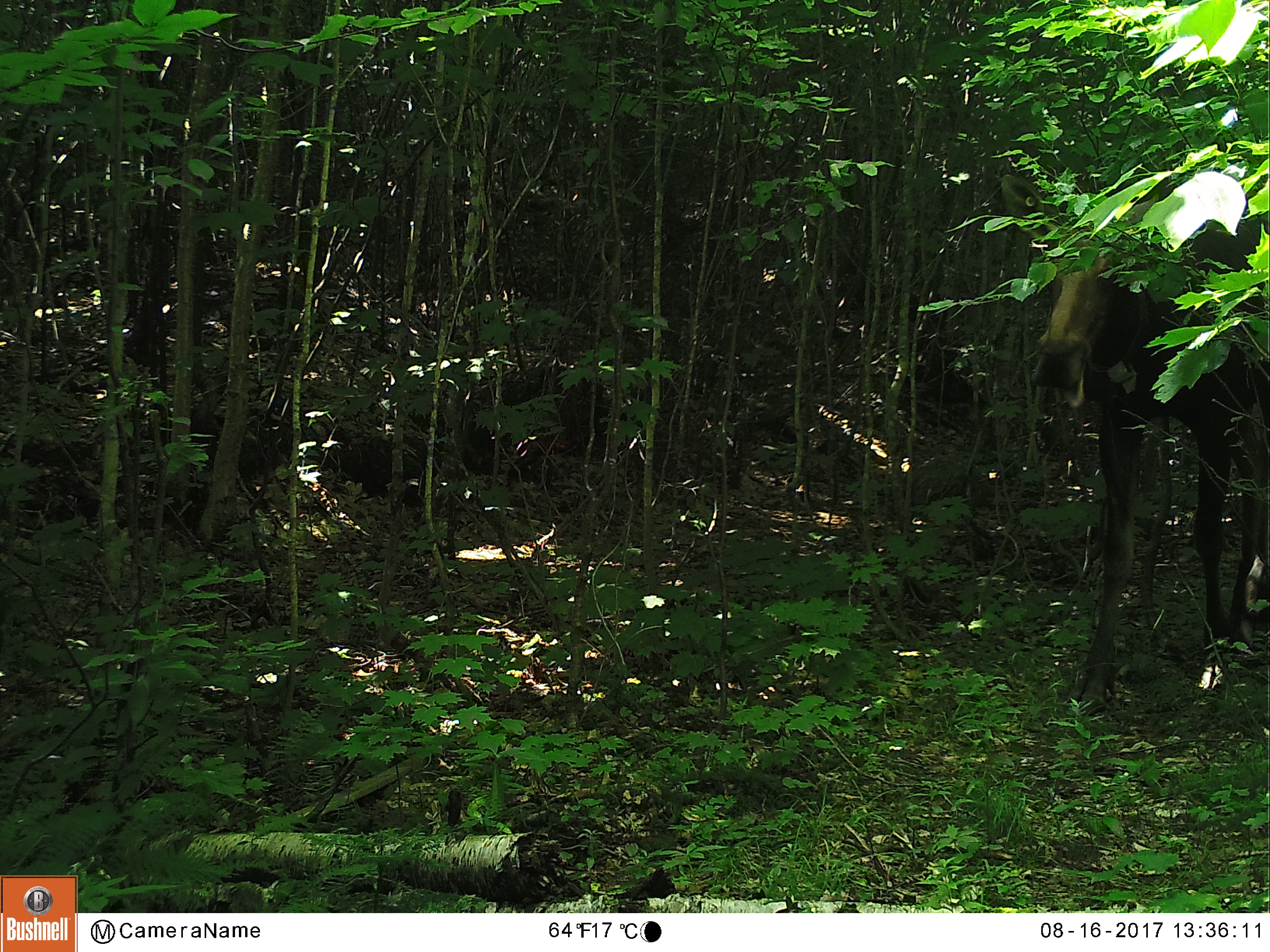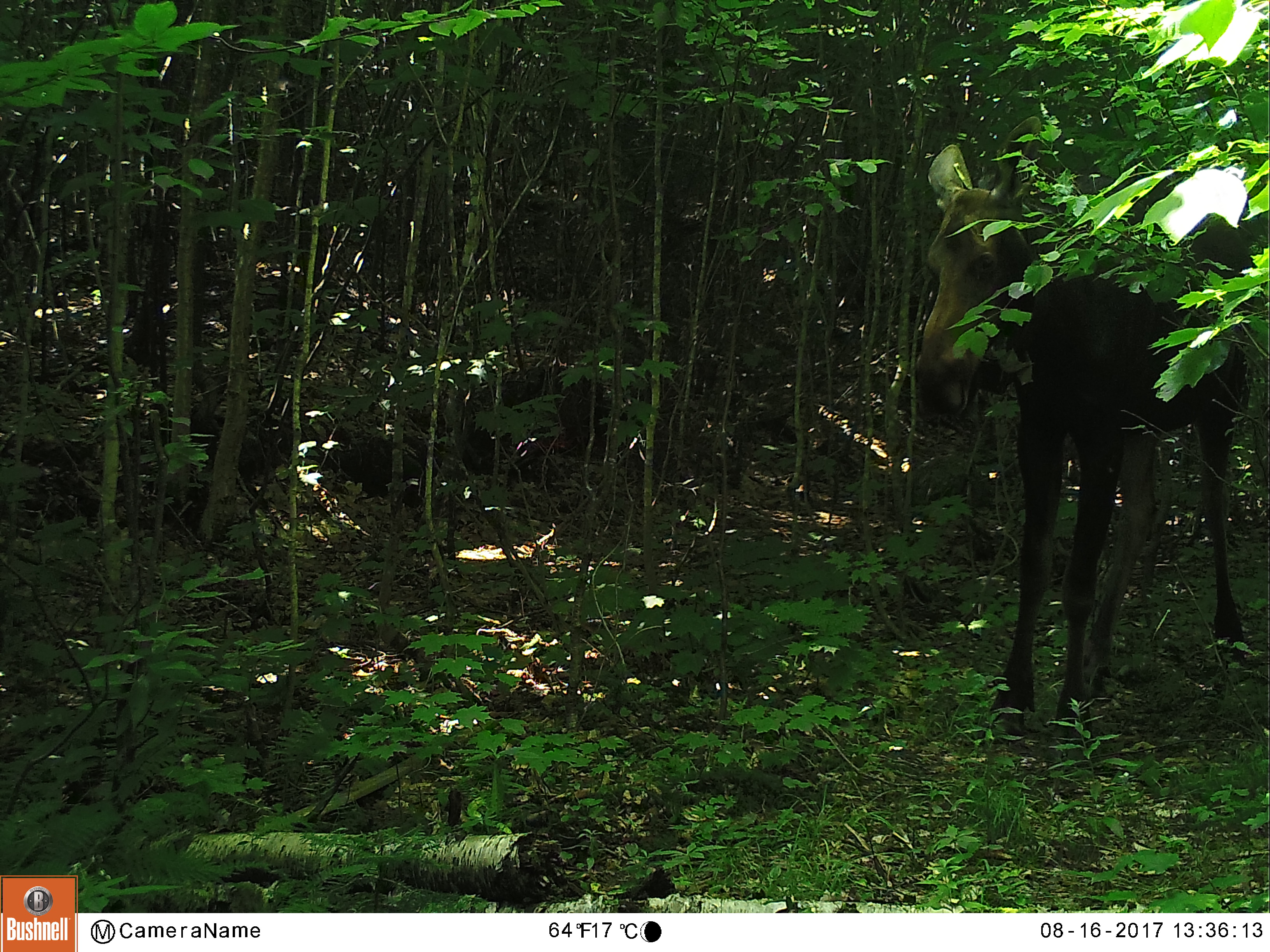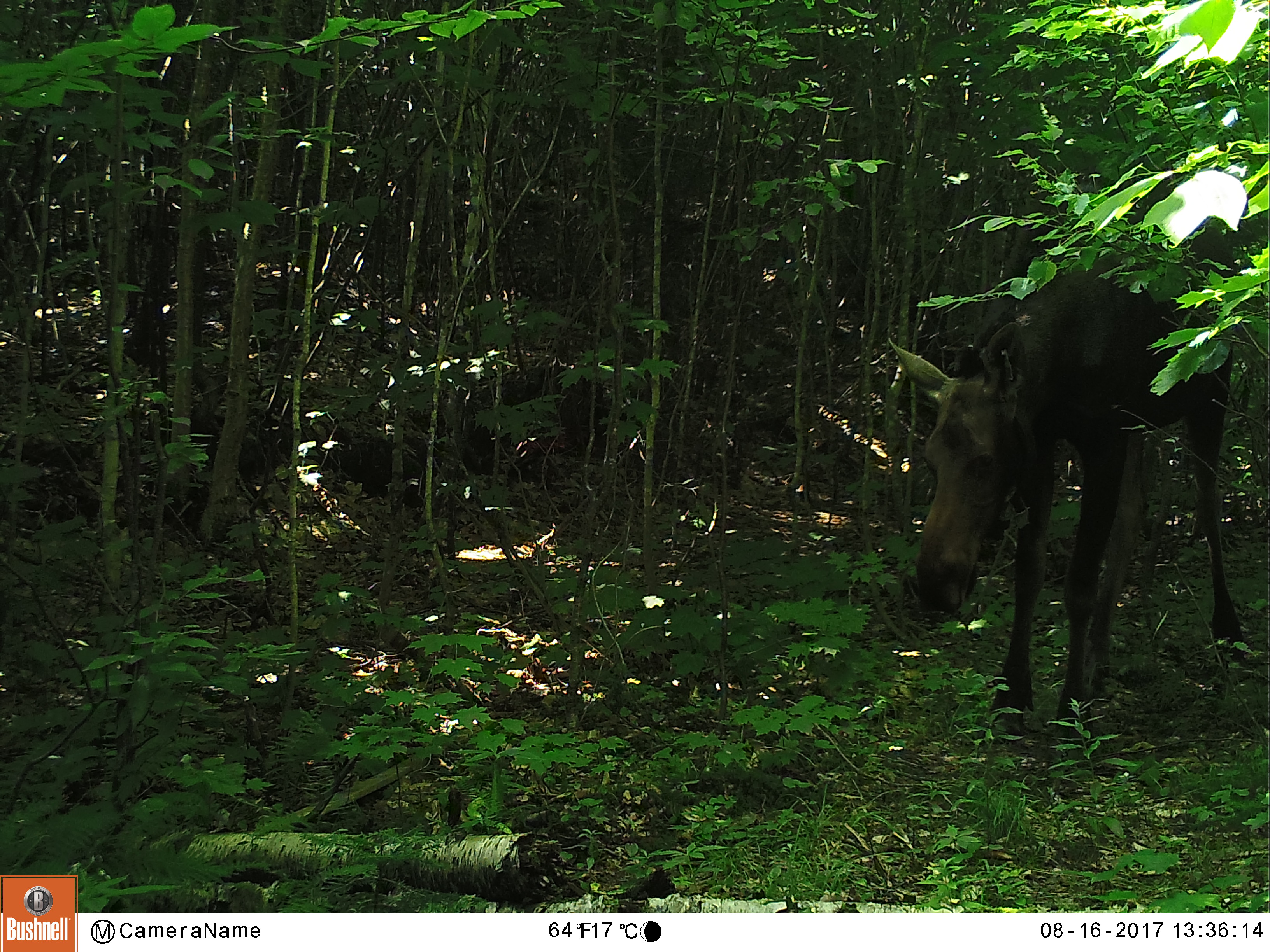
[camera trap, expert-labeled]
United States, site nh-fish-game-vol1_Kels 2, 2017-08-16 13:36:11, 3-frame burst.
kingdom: Animalia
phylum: Chordata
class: Mammalia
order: Artiodactyla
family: Cervidae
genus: Alces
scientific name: Alces alces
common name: moose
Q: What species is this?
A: Moose (Alces alces).